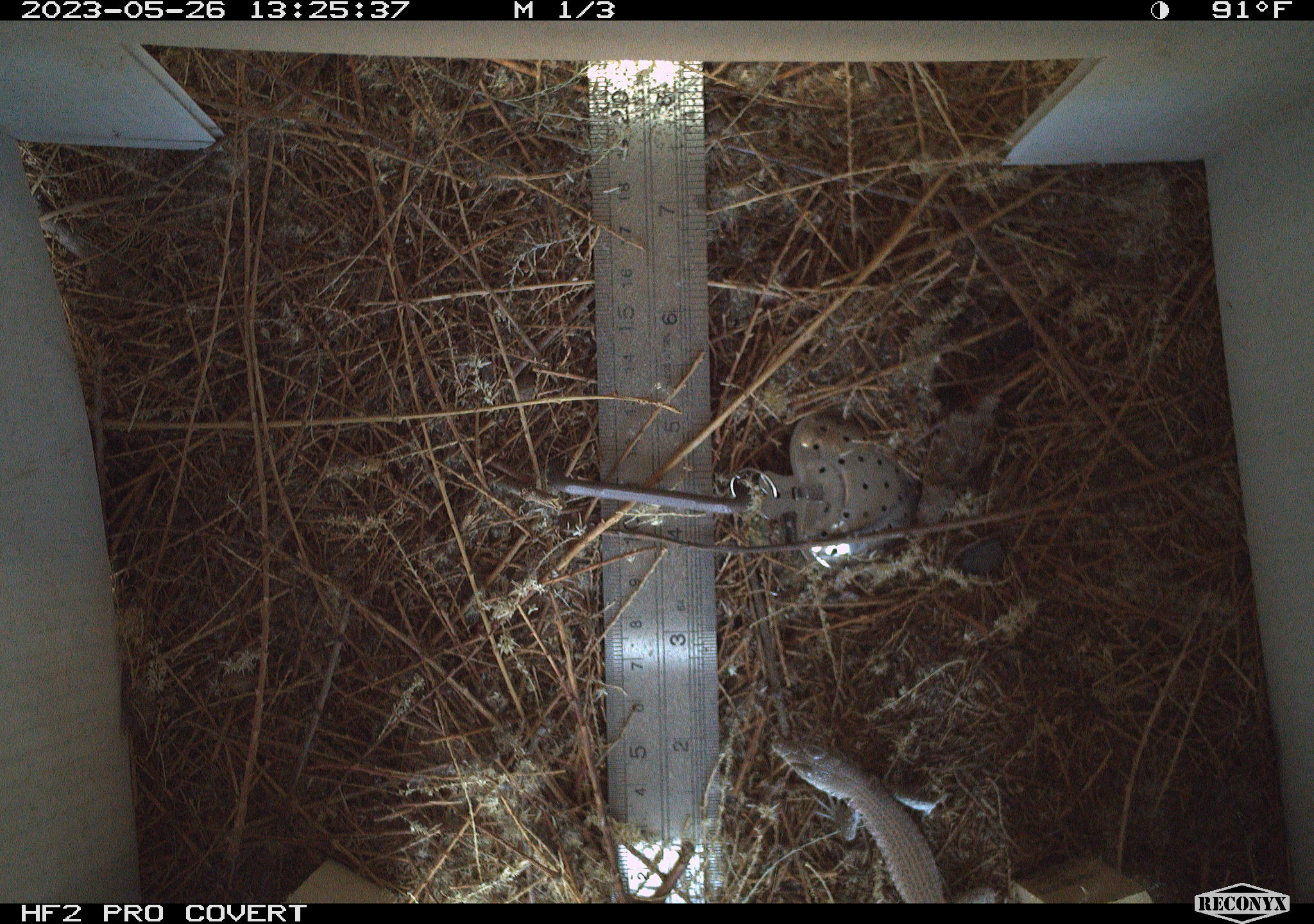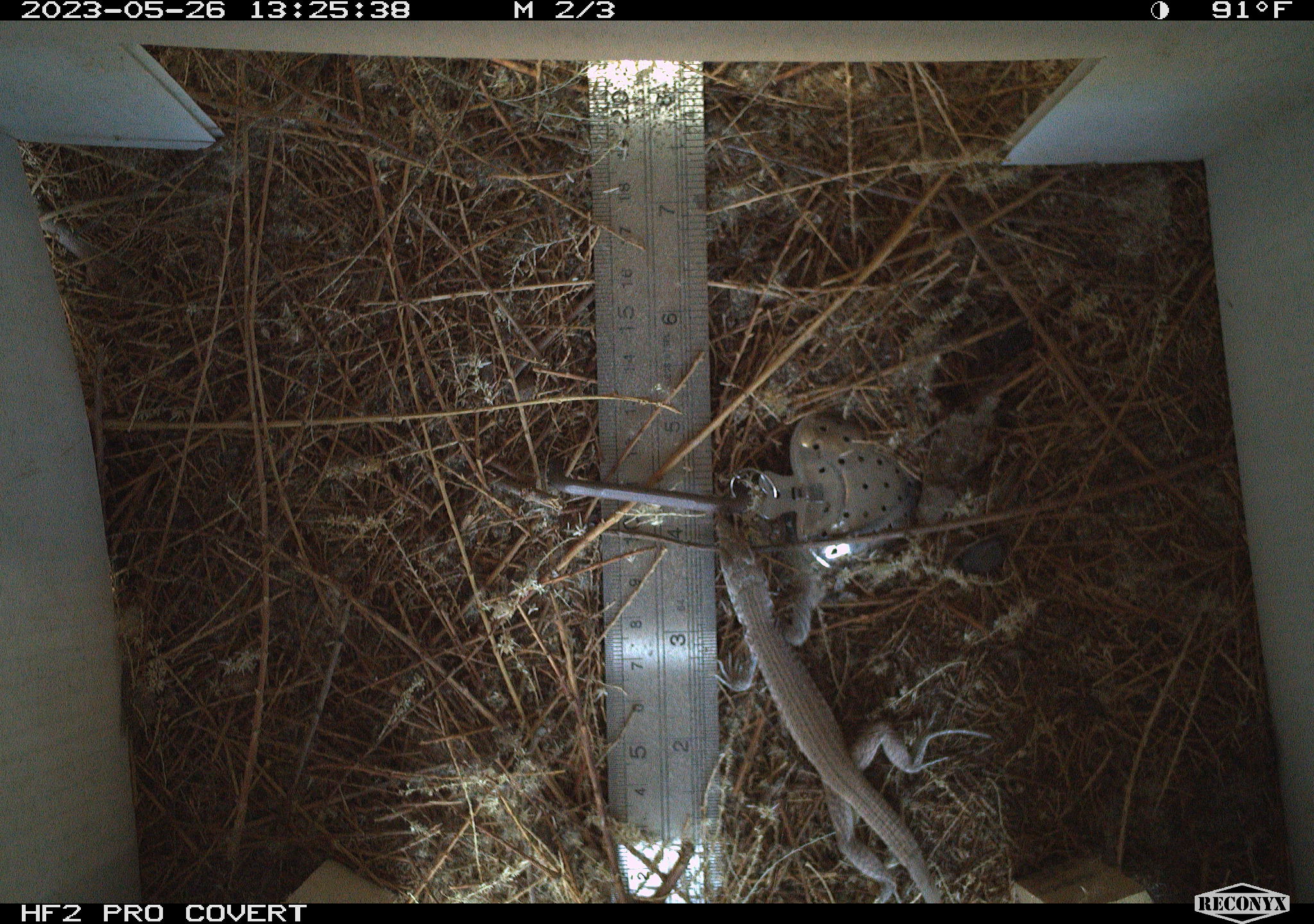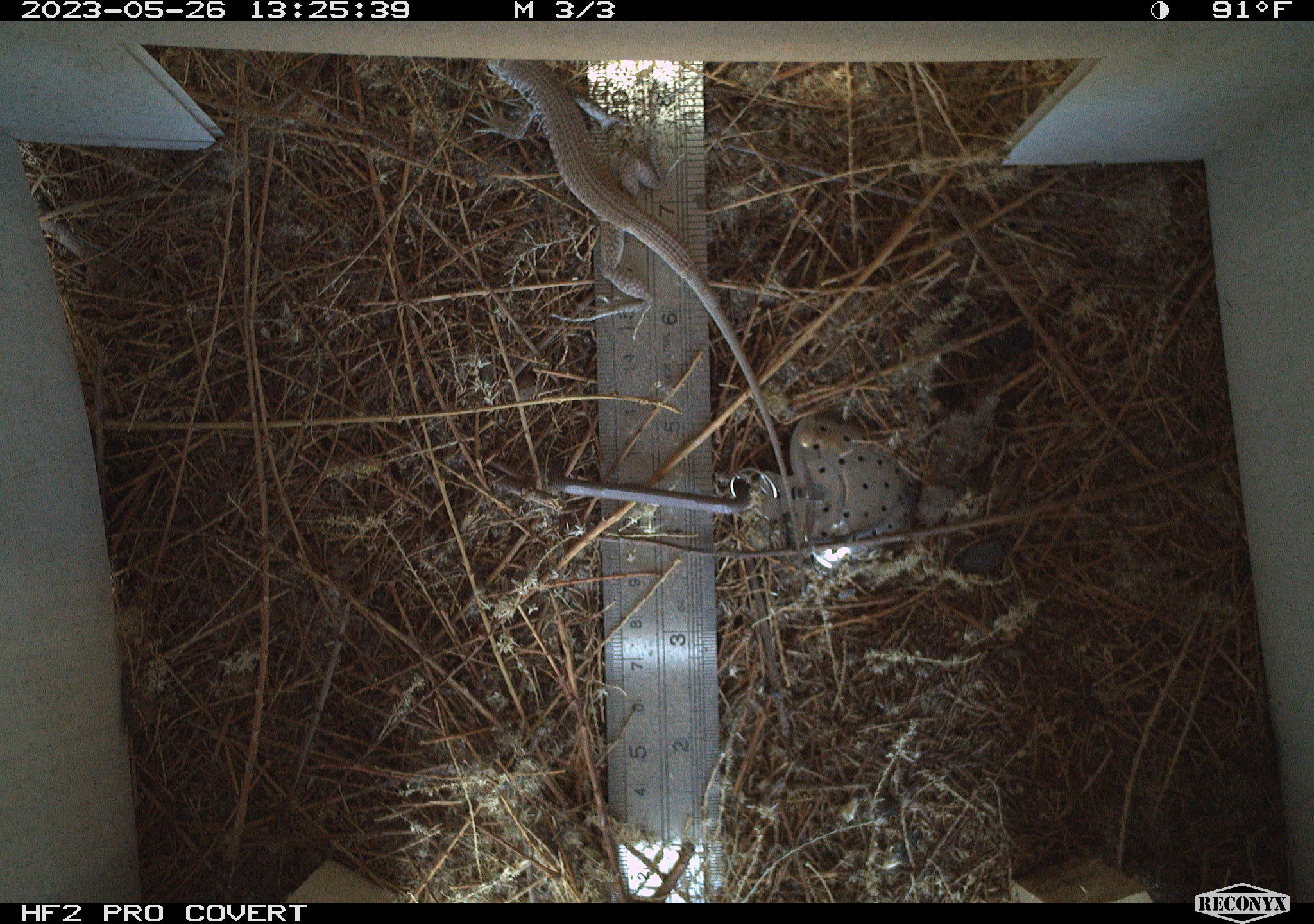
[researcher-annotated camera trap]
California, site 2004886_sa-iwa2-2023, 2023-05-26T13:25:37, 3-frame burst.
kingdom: Animalia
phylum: Chordata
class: Reptilia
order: Squamata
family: Teiidae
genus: Aspidoscelis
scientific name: Aspidoscelis tigris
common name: western whiptail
Western whiptail (Aspidoscelis tigris).